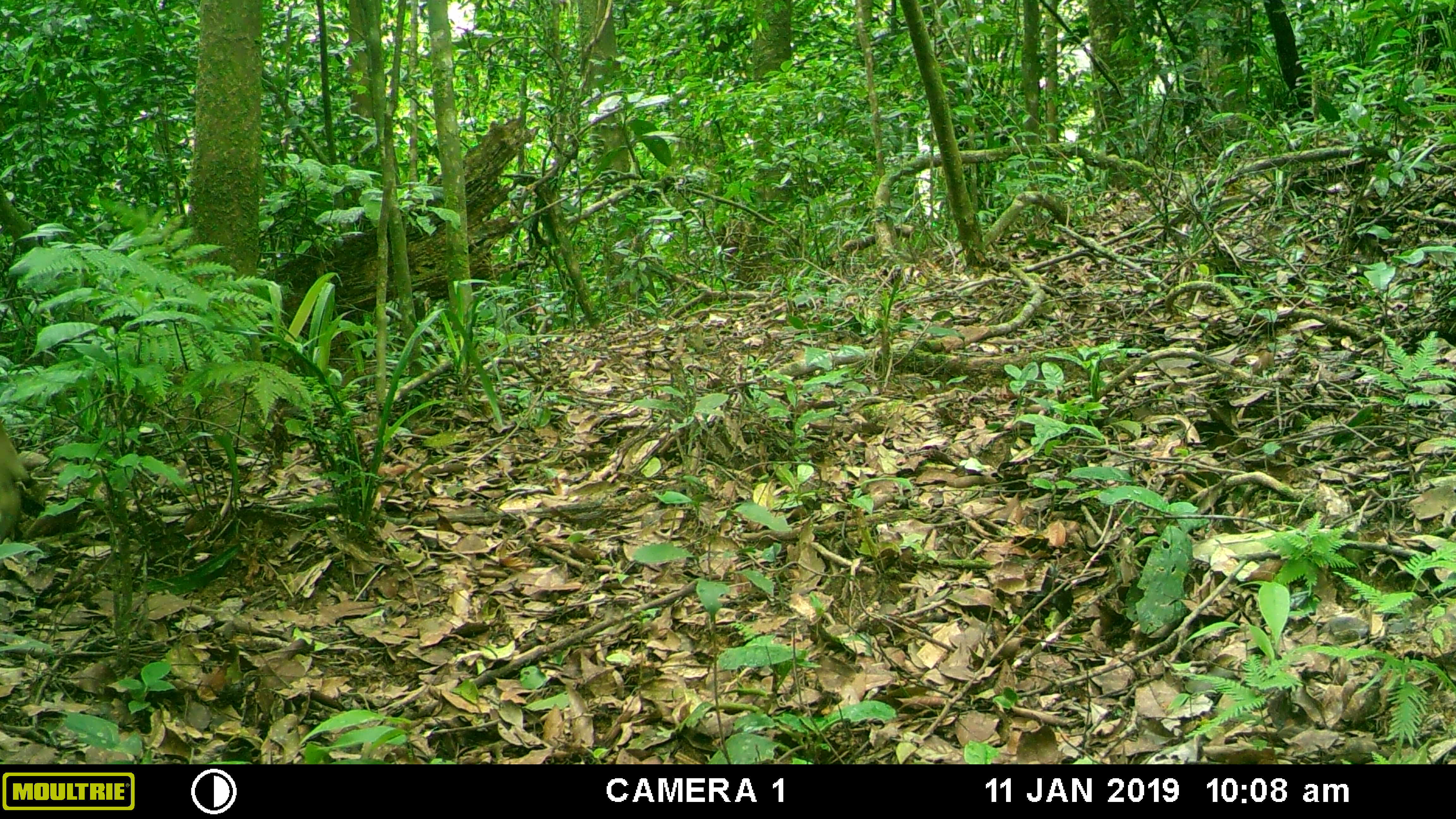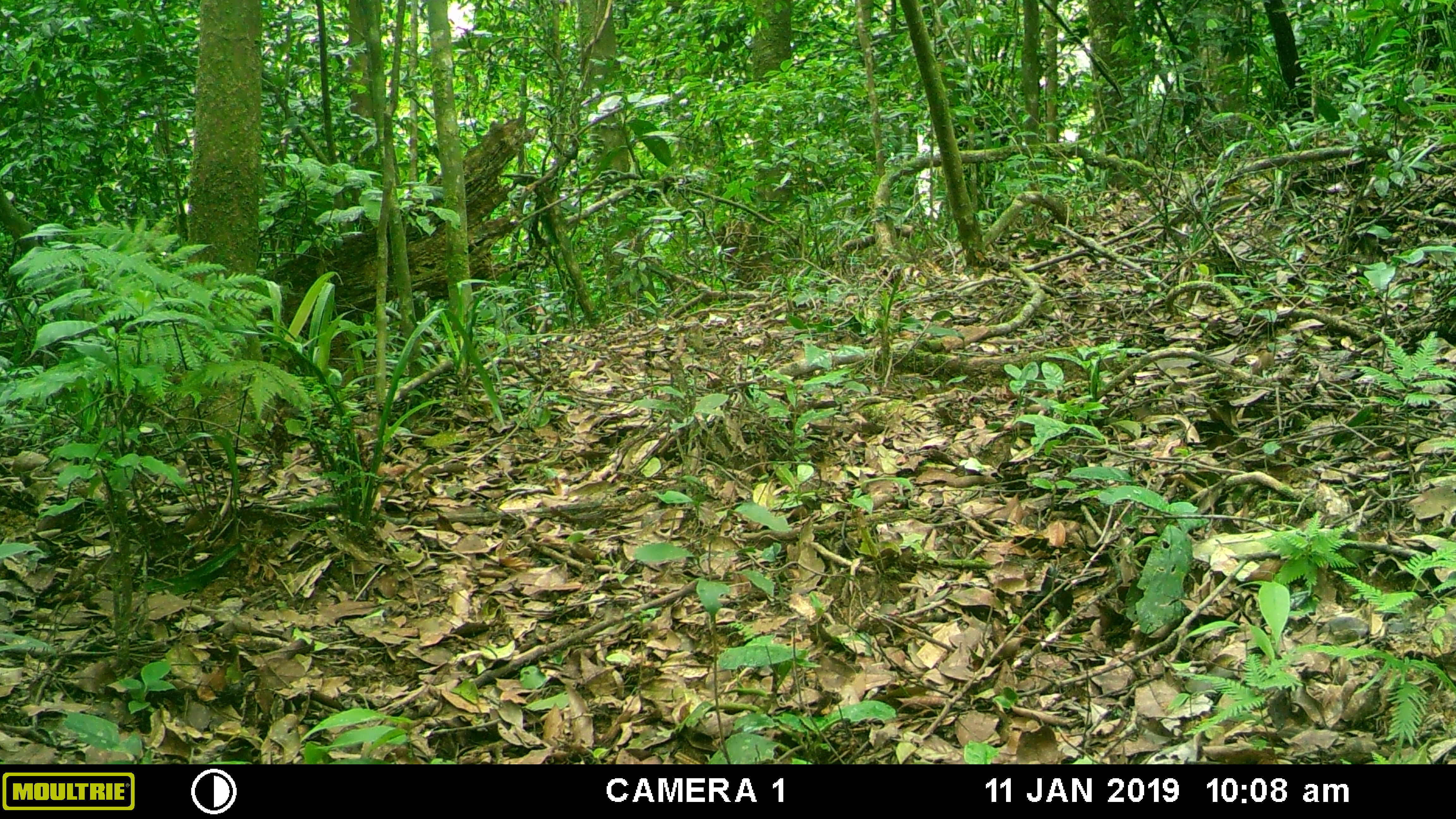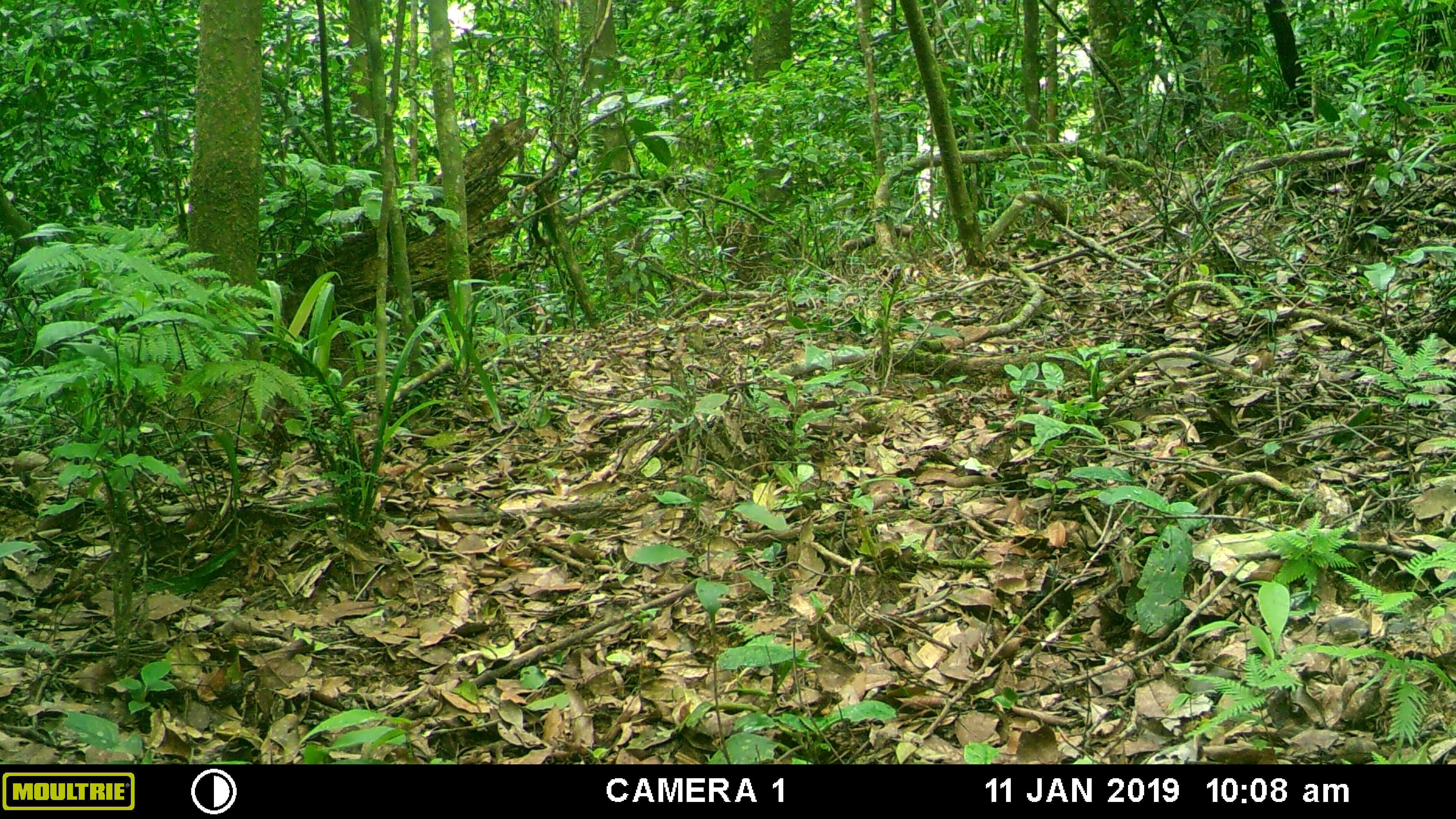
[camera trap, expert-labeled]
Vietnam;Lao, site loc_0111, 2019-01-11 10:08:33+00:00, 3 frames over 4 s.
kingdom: Animalia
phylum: Chordata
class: Mammalia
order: Artiodactyla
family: Cervidae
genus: Rusa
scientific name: Rusa unicolor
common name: sambar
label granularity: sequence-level